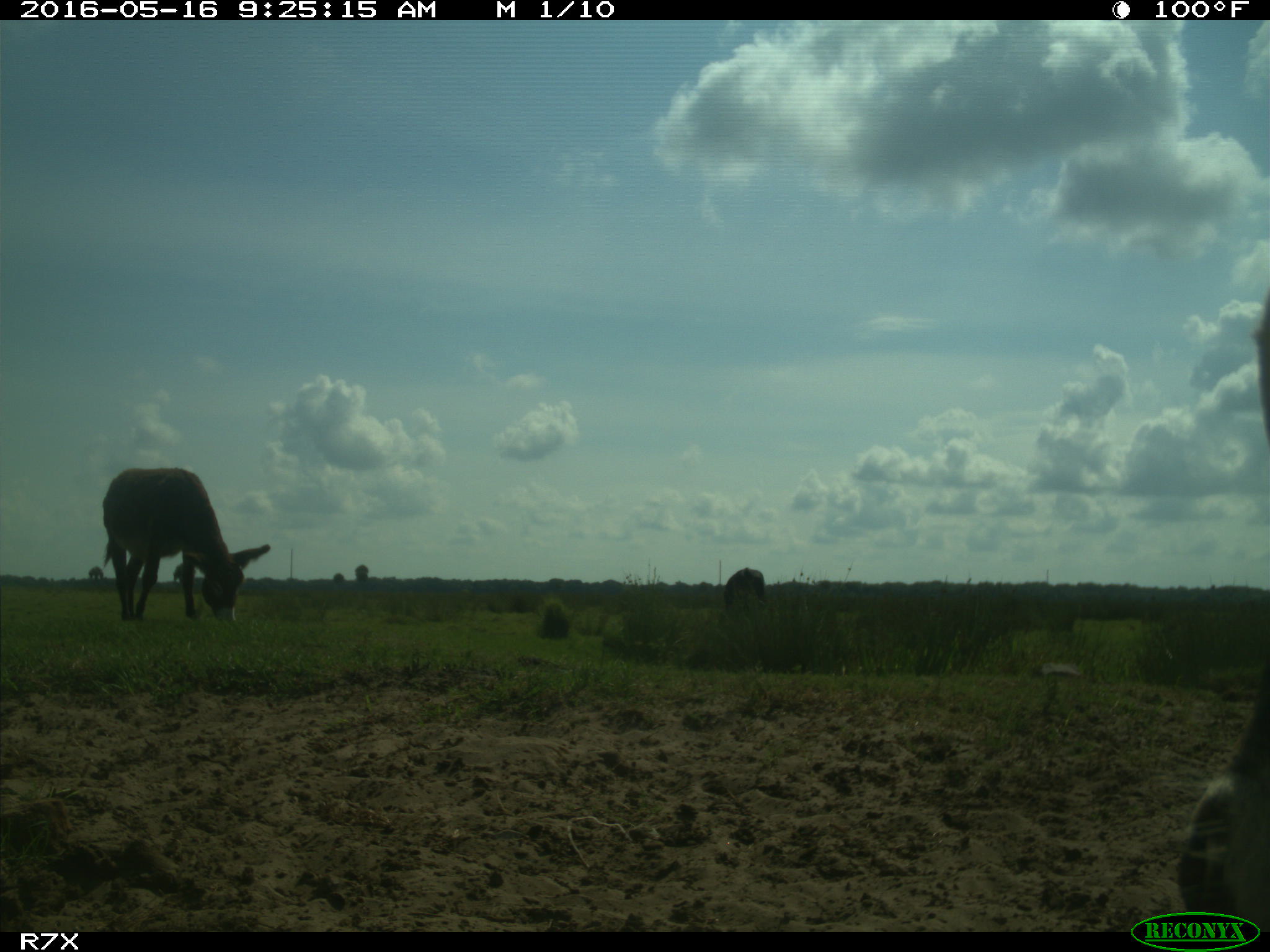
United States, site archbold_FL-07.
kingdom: Animalia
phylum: Chordata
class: Mammalia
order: Artiodactyla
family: Bovidae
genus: Bos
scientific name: Bos taurus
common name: domestic cow